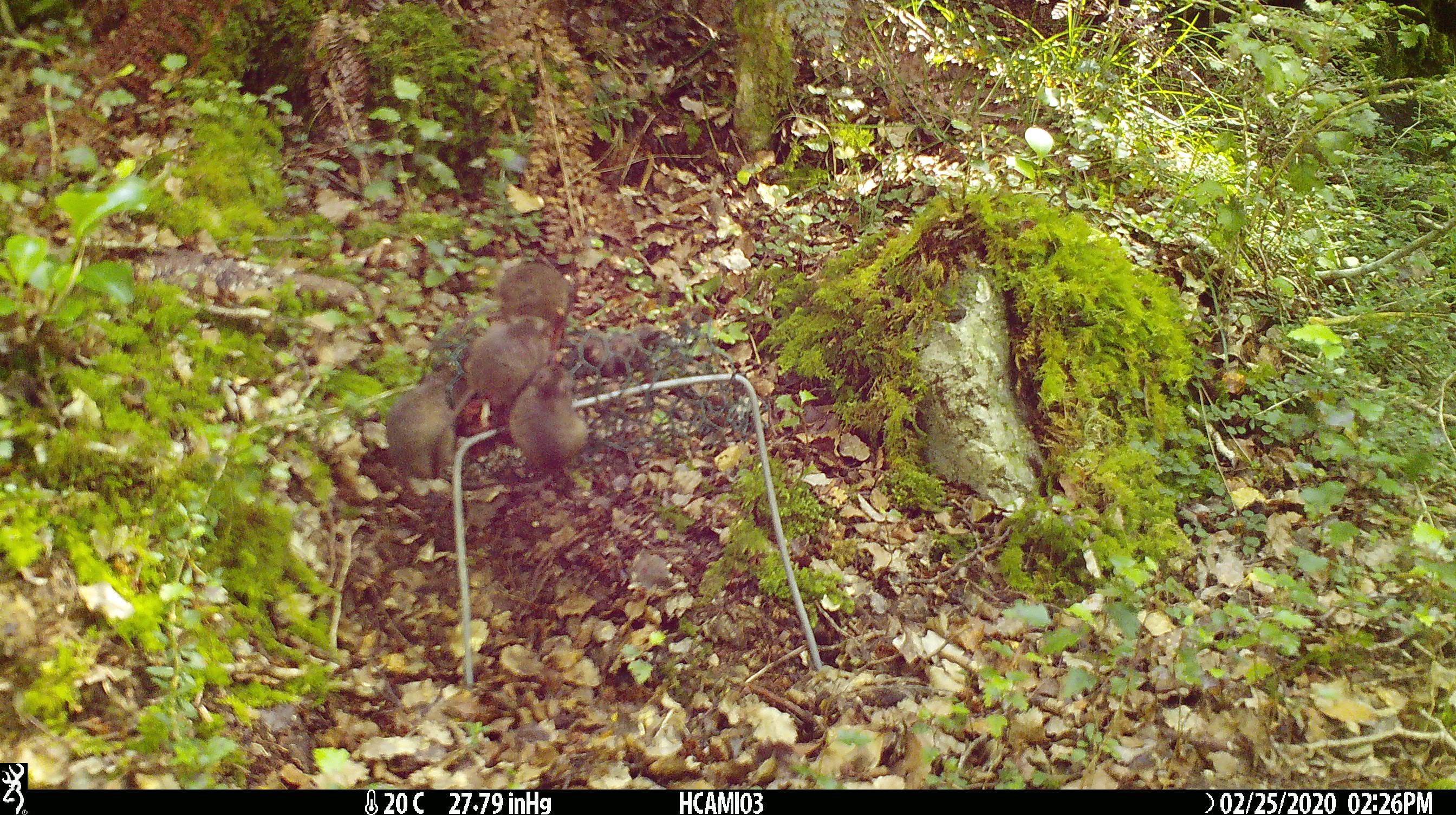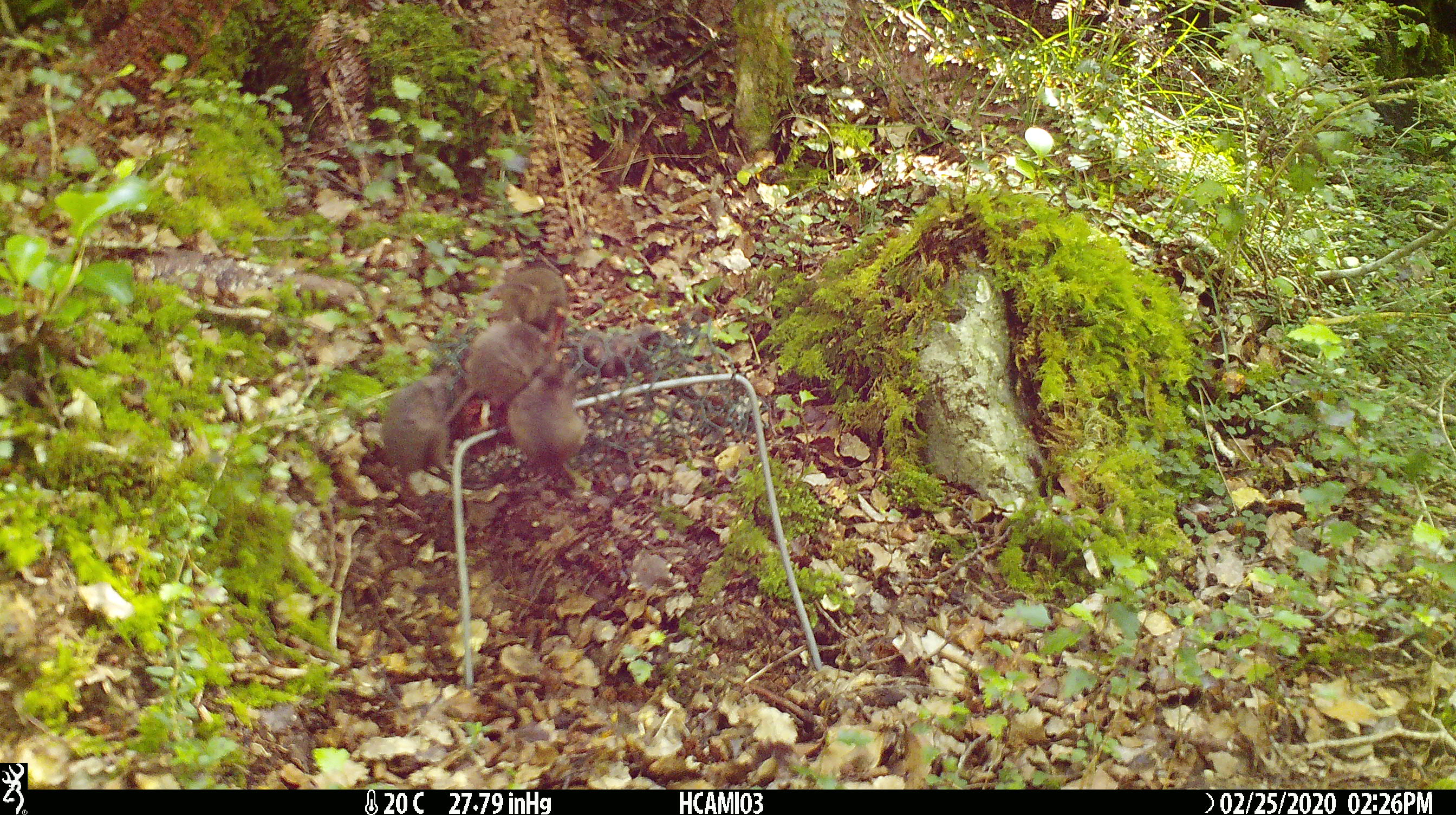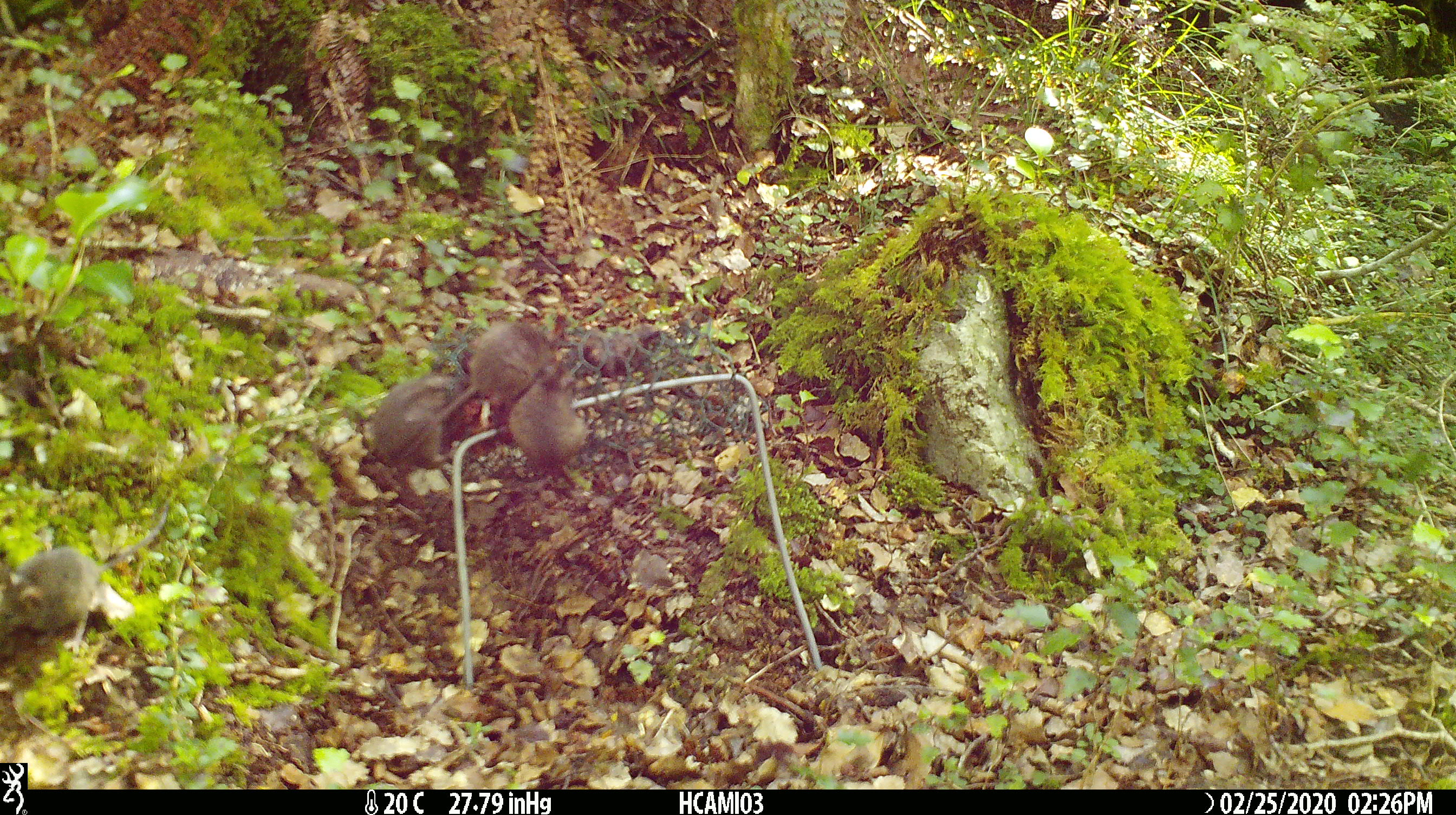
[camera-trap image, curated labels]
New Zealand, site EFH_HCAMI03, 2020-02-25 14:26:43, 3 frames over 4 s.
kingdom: Animalia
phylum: Chordata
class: Mammalia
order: Rodentia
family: Muridae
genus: Mus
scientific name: Mus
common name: mouse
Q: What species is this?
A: Mouse (Mus).